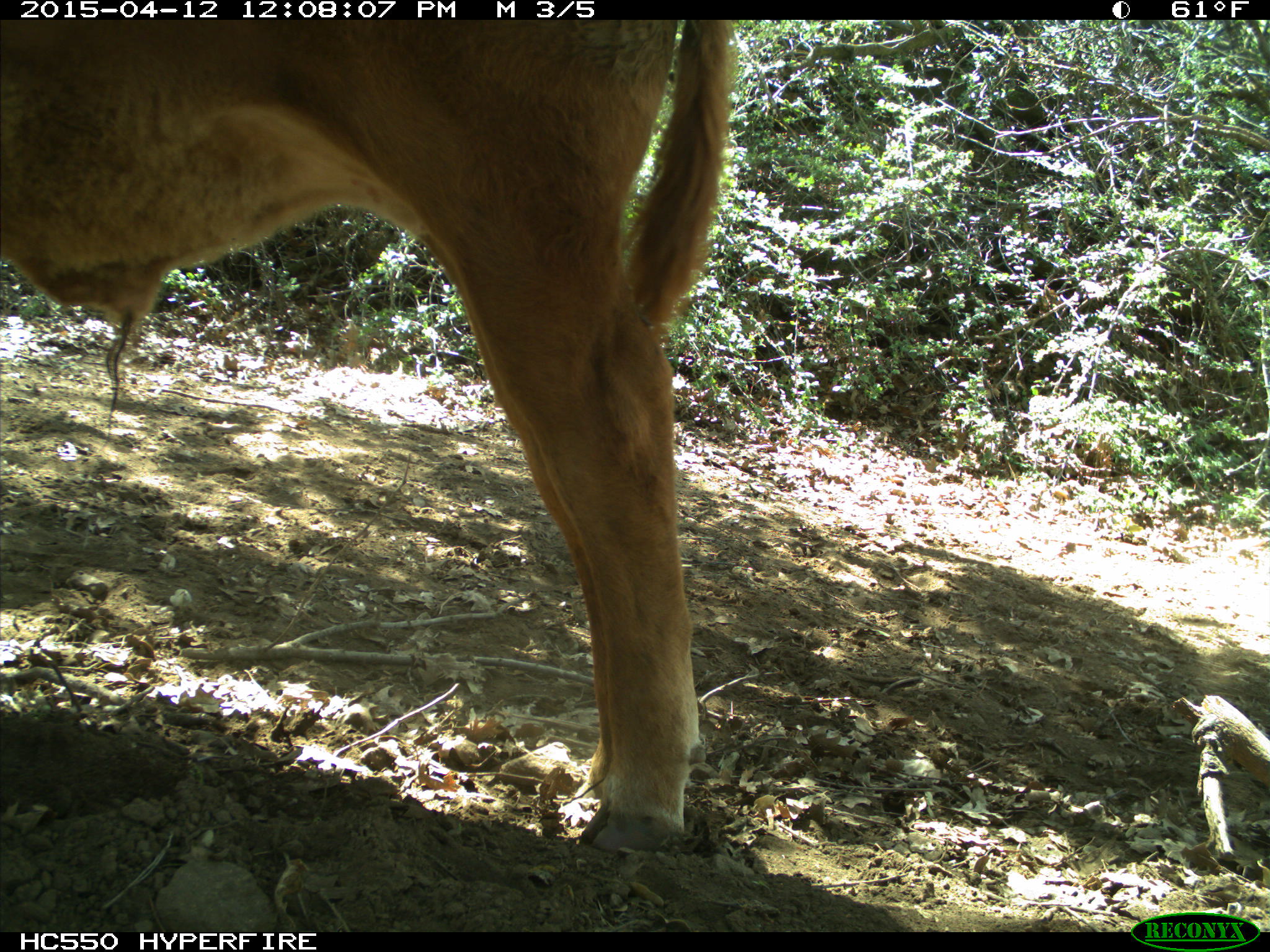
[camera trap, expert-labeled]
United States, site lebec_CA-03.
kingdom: Animalia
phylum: Chordata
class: Mammalia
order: Artiodactyla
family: Bovidae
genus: Bos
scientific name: Bos taurus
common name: domestic cow